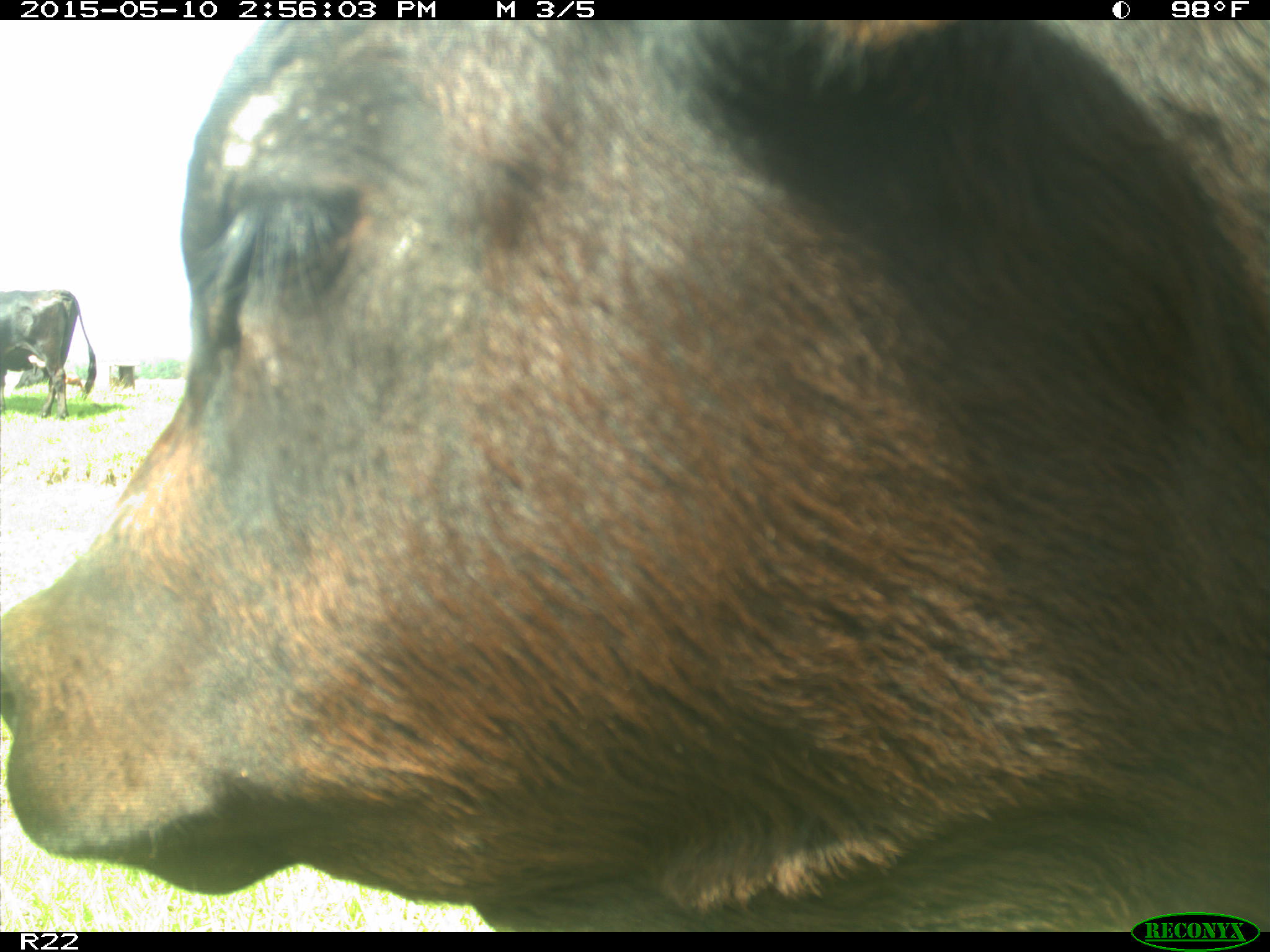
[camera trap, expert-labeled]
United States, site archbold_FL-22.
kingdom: Animalia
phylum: Chordata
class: Mammalia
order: Artiodactyla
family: Bovidae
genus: Bos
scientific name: Bos taurus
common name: domestic cow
Bos taurus (domestic cow).